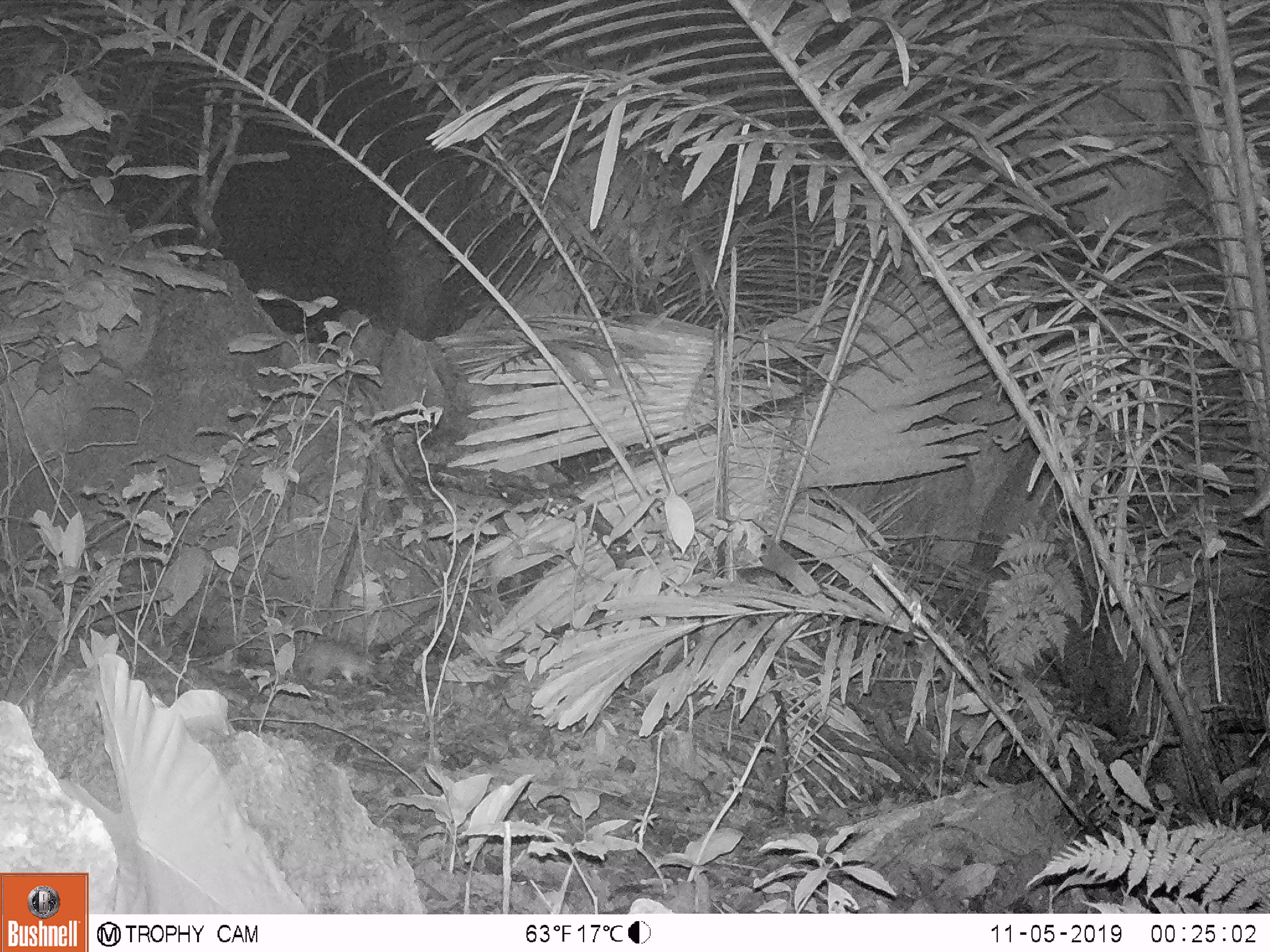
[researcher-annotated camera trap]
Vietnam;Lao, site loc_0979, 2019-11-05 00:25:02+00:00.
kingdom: Animalia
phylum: Chordata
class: Mammalia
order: Rodentia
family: Muridae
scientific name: Muridae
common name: old-world mice and rats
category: unidentified murid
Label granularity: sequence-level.